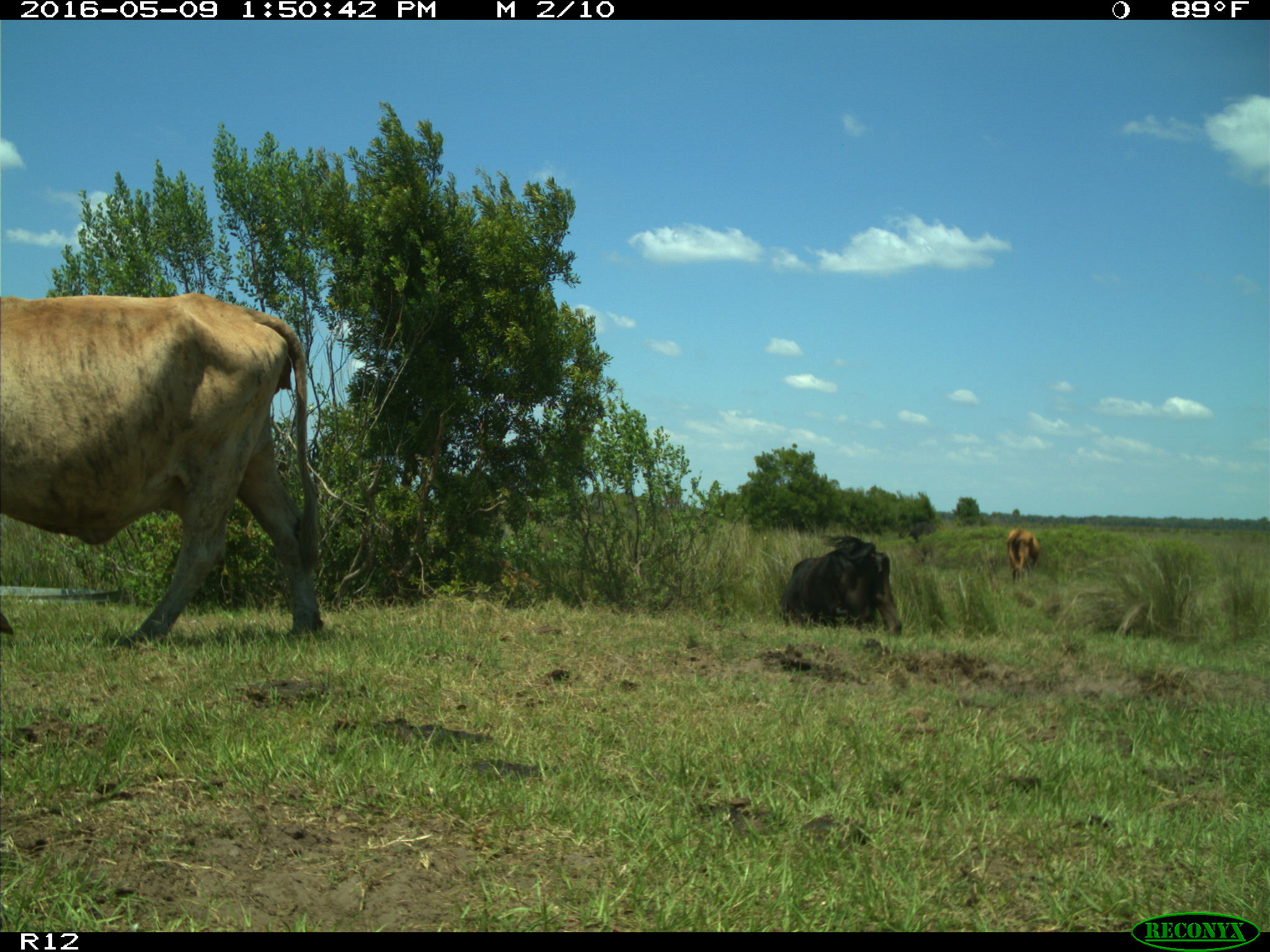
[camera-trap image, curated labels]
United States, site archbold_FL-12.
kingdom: Animalia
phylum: Chordata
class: Mammalia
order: Artiodactyla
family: Bovidae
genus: Bos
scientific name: Bos taurus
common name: domestic cow